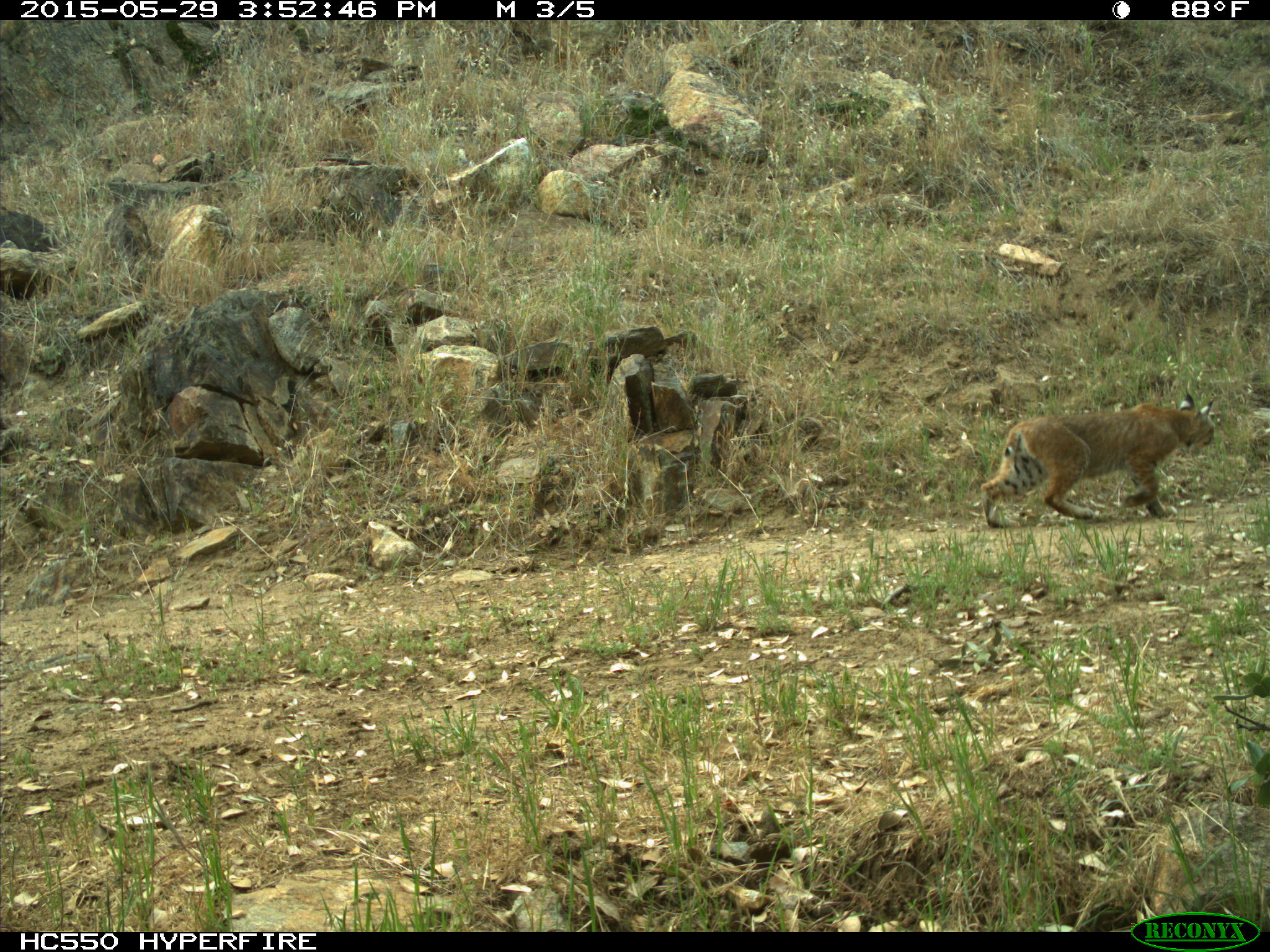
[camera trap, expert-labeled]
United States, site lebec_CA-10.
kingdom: Animalia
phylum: Chordata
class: Mammalia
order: Carnivora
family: Felidae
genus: Lynx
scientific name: Lynx rufus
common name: bobcat